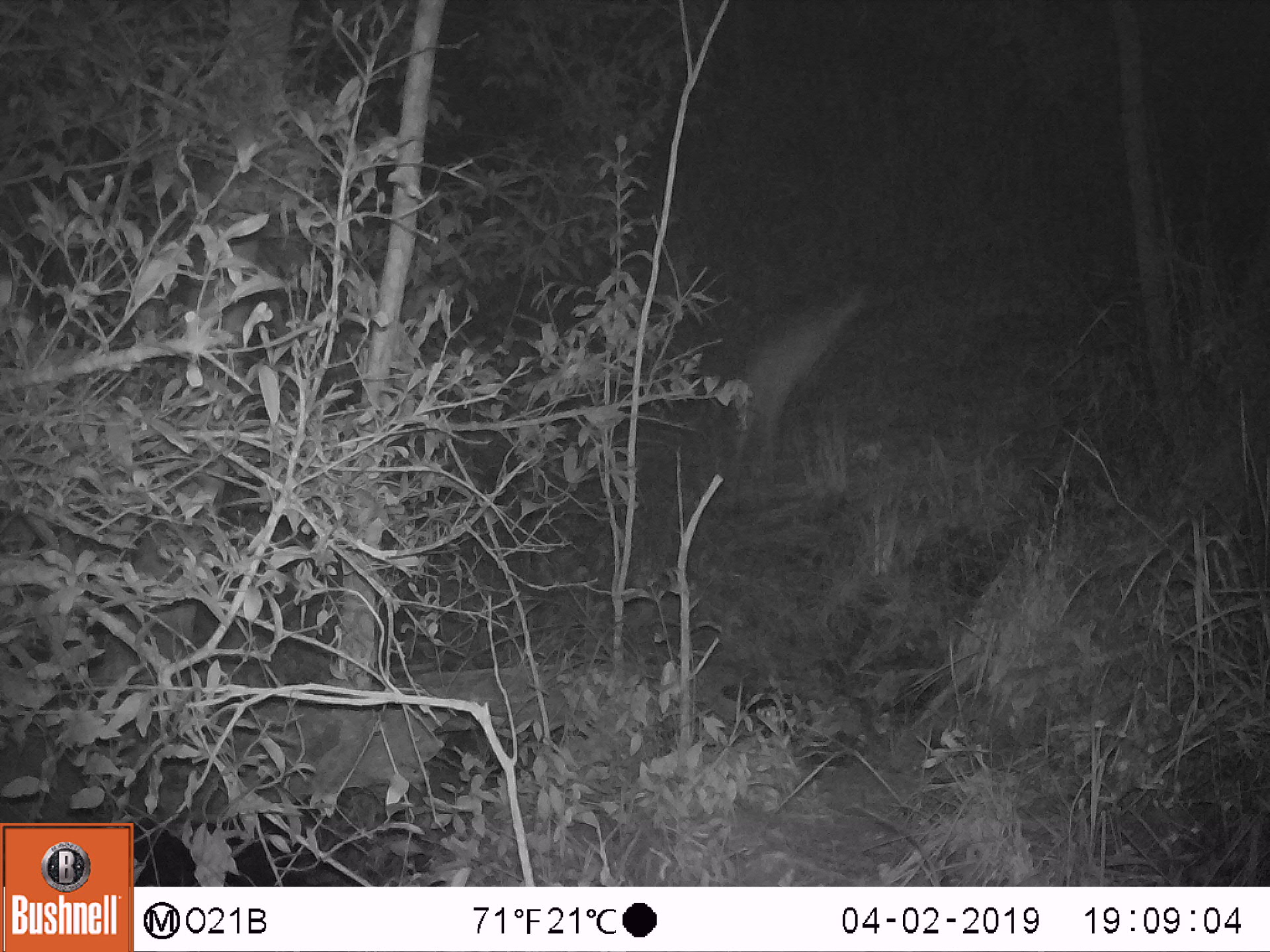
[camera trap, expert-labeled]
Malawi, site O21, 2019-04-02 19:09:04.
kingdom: Animalia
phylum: Chordata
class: Mammalia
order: Artiodactyla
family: Bovidae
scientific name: Antilopinae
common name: small antelope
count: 1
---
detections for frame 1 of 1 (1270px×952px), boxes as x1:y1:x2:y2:
small antelope: 723:279:880:464